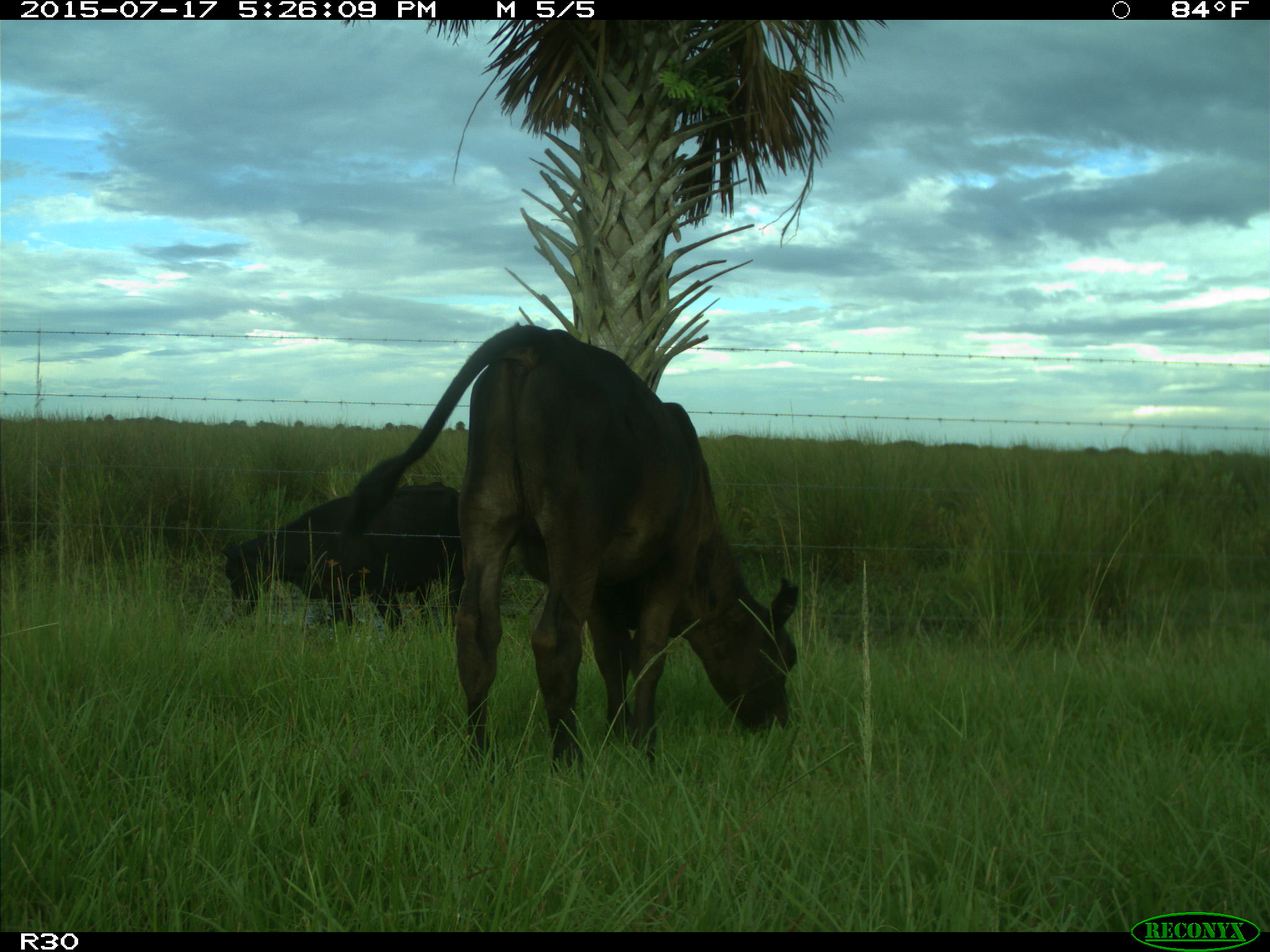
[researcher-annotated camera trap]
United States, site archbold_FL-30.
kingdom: Animalia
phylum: Chordata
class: Mammalia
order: Artiodactyla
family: Bovidae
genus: Bos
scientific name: Bos taurus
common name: domestic cow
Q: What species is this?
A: Bos taurus (domestic cow).